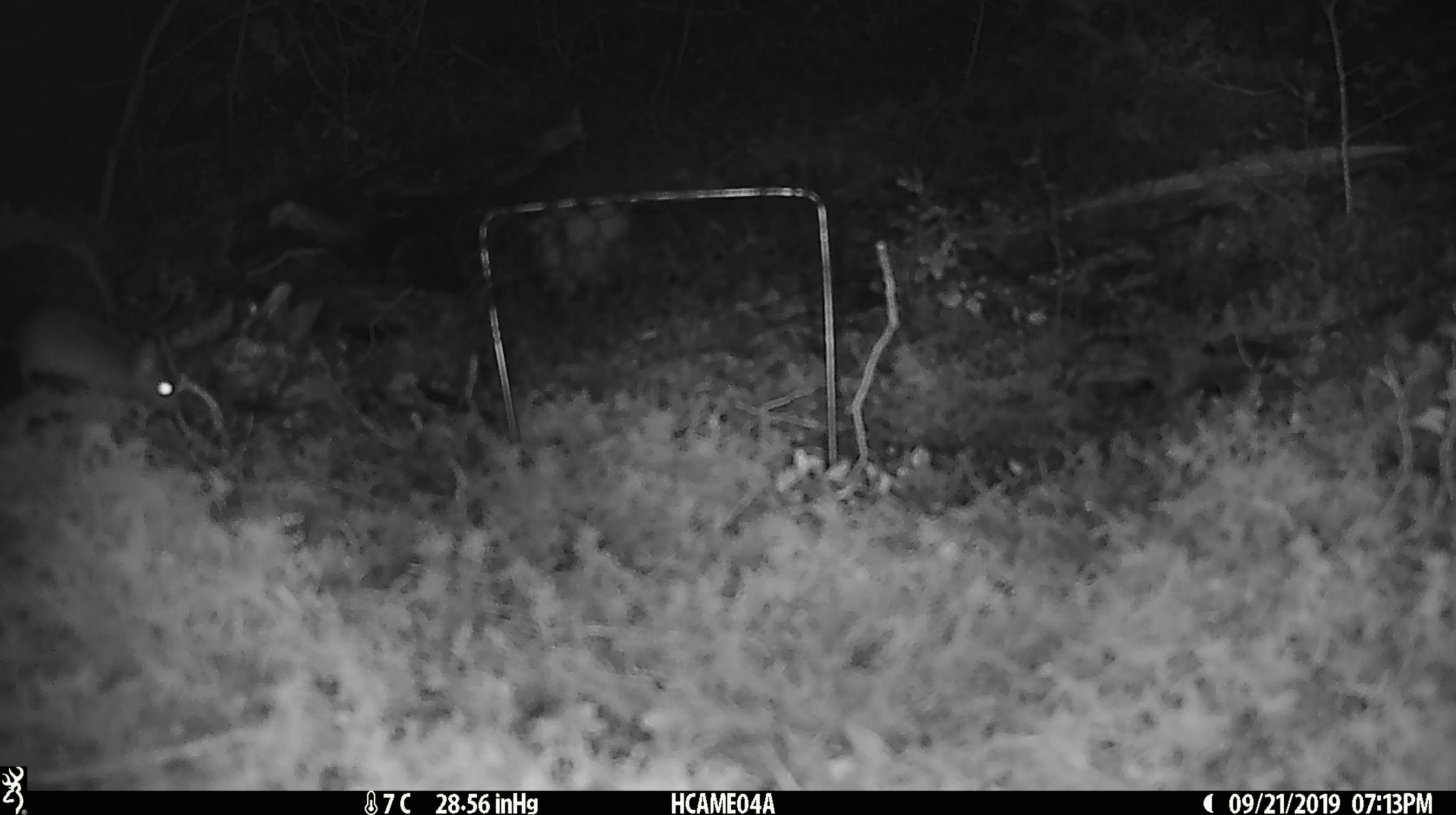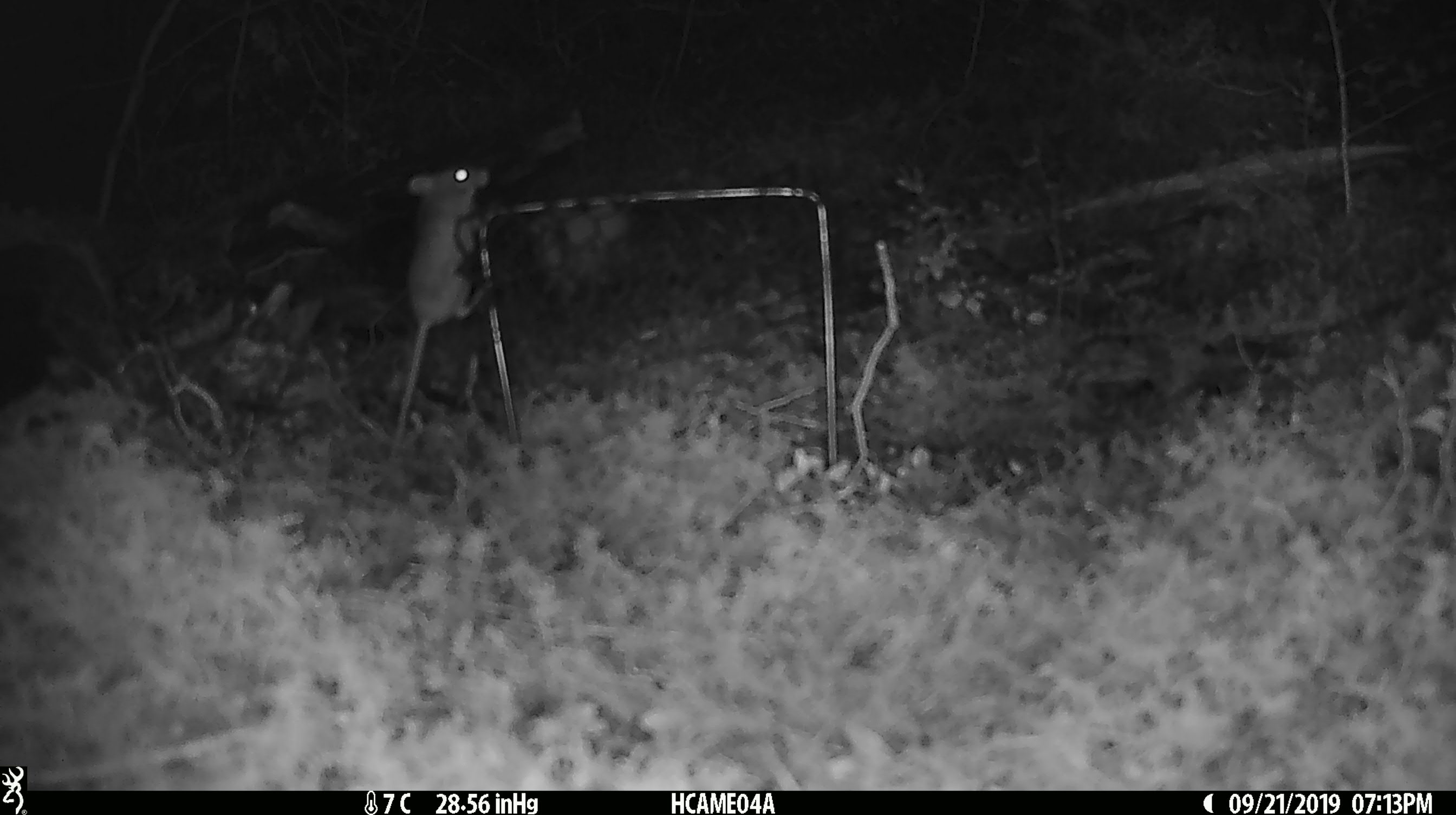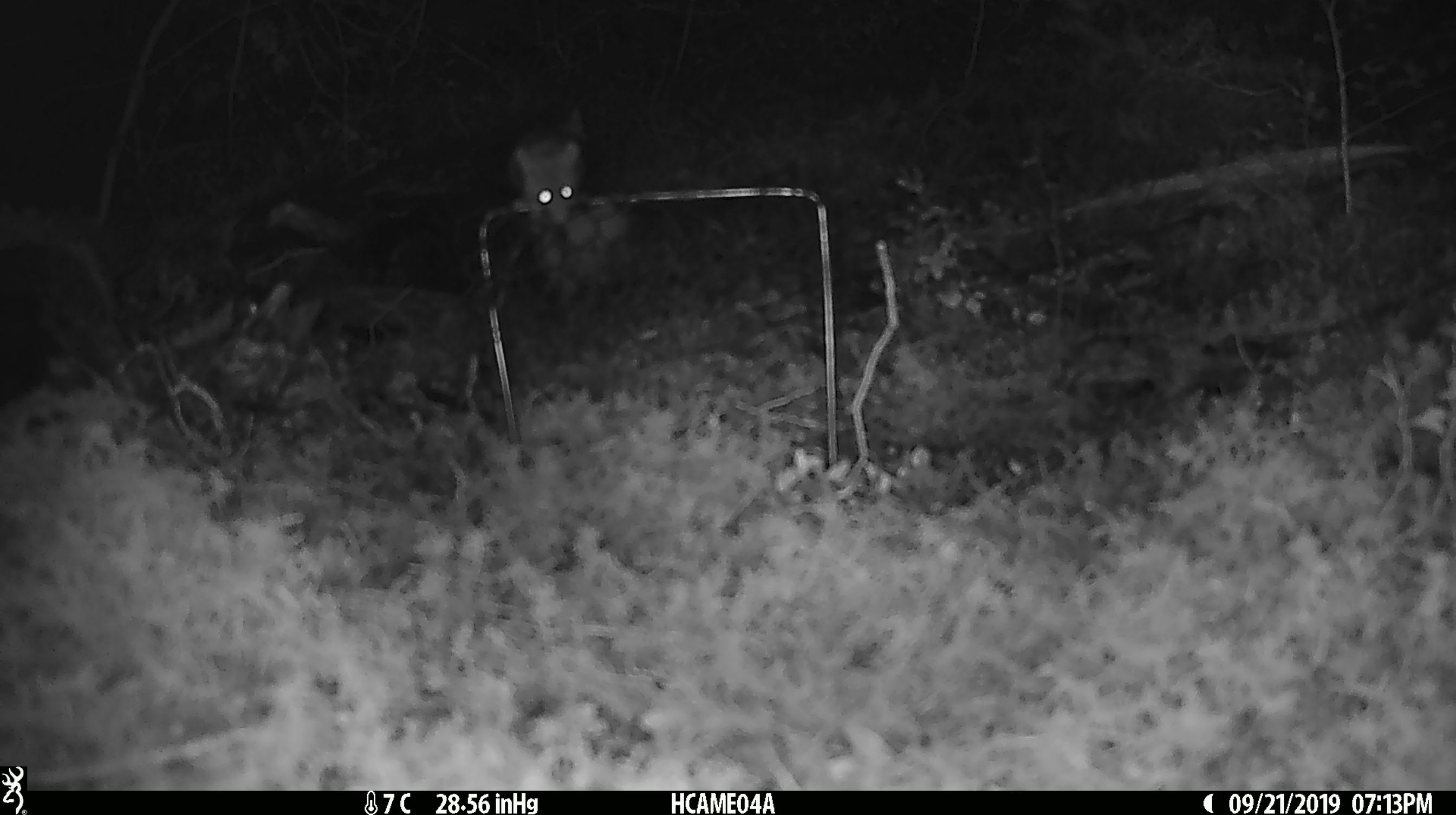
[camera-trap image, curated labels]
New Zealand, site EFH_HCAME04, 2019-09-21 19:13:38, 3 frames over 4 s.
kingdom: Animalia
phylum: Chordata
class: Mammalia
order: Rodentia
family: Muridae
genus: Mus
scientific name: Mus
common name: mouse